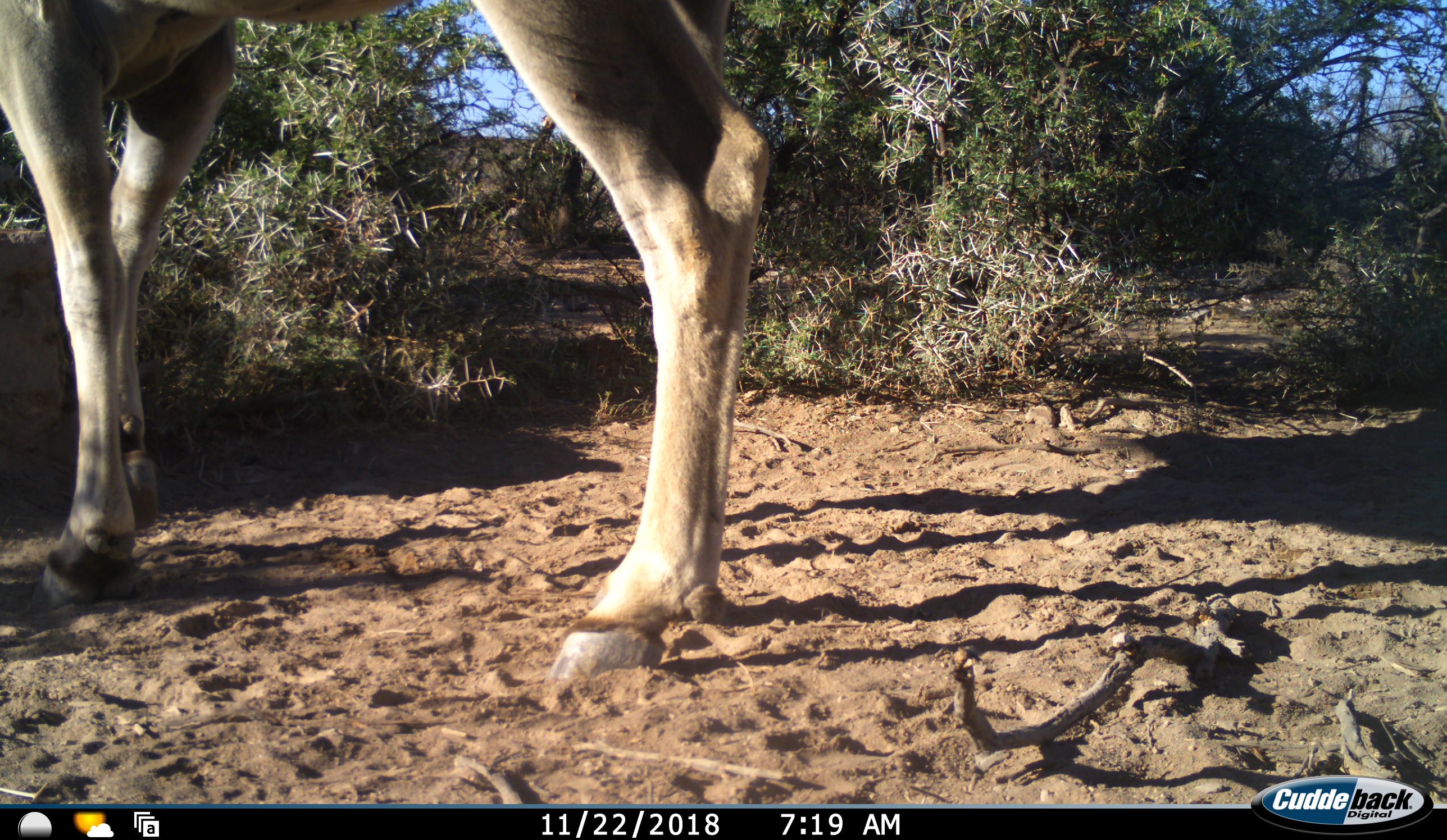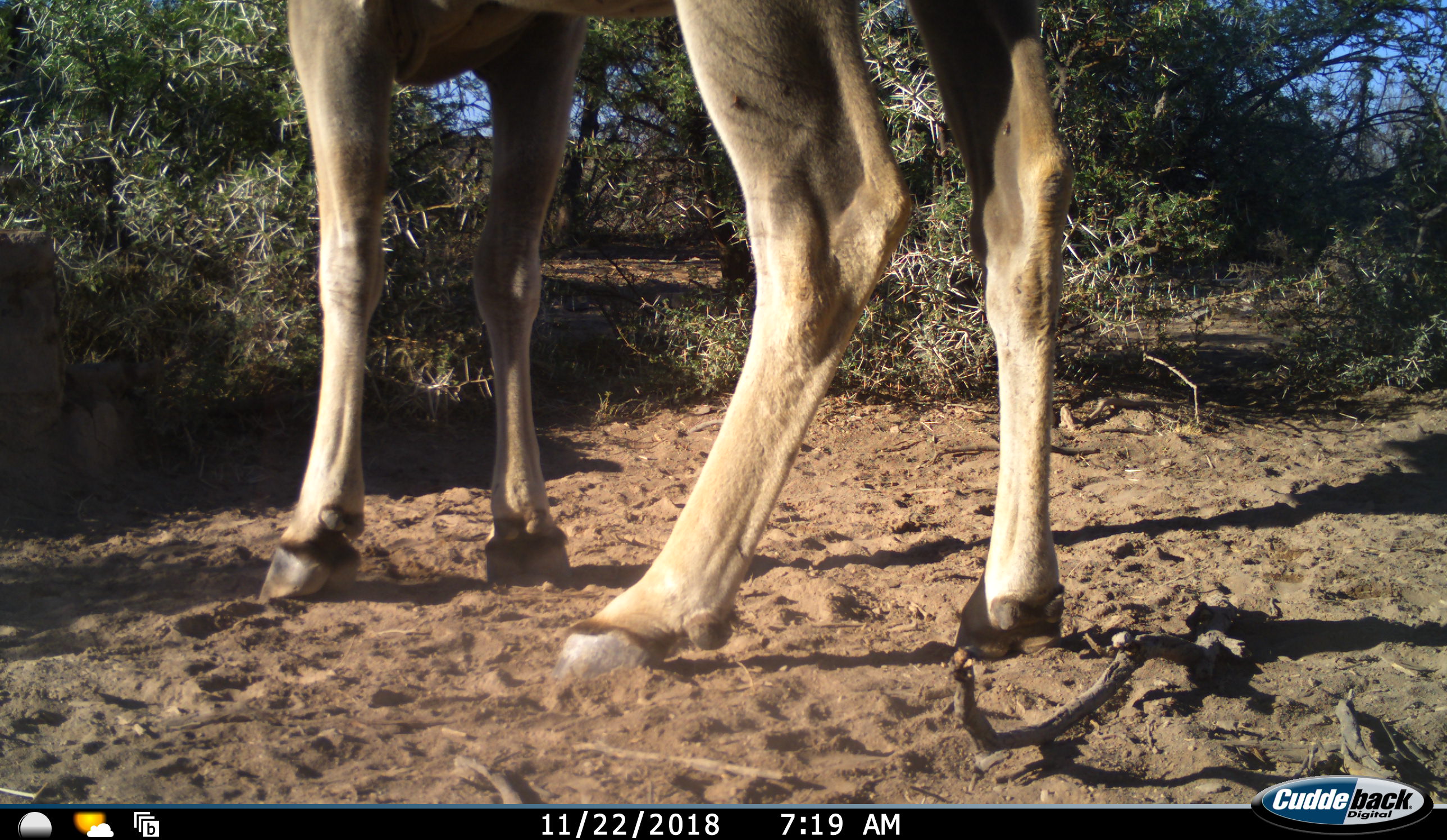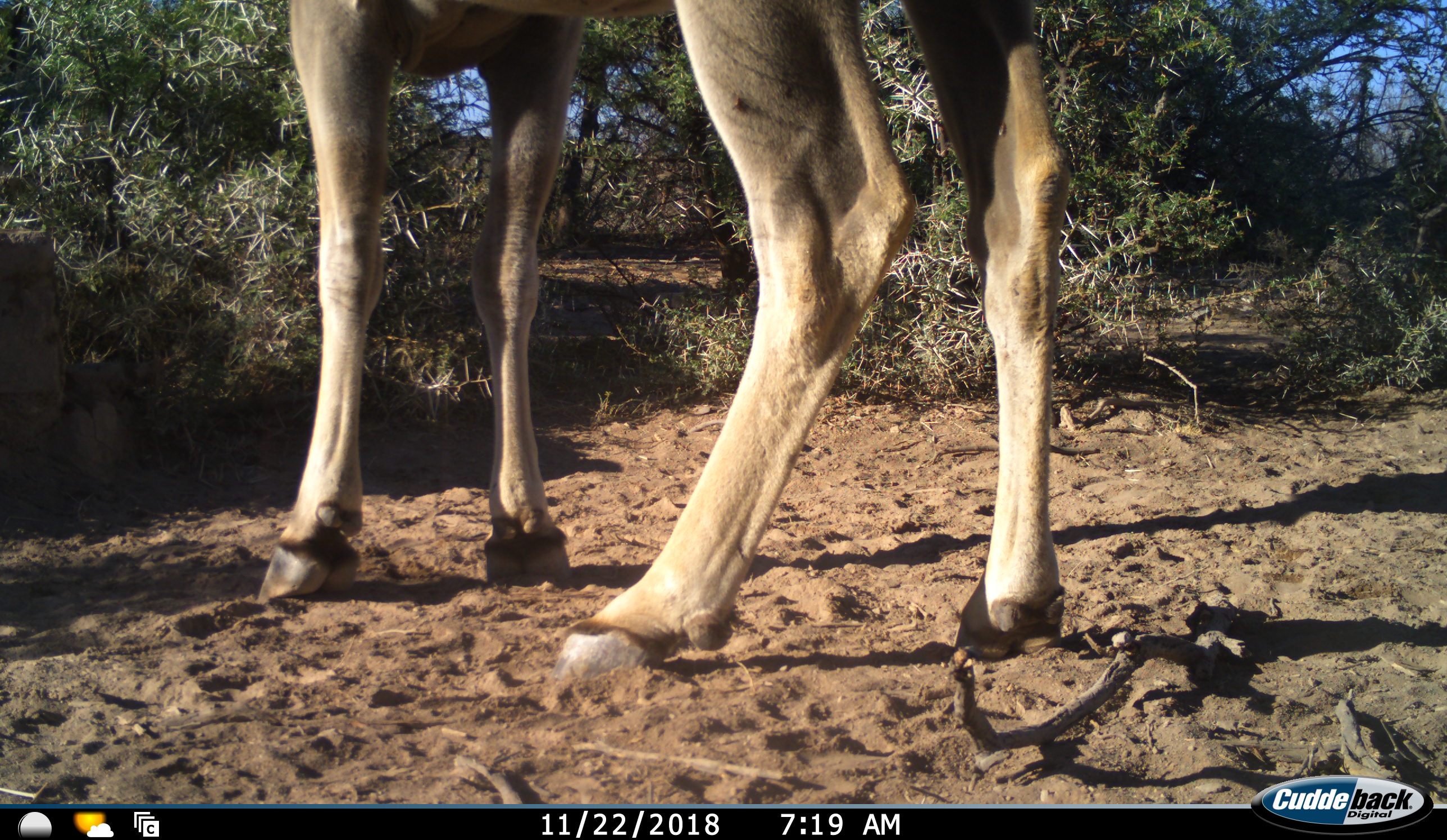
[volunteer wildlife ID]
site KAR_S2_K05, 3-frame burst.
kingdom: Animalia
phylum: Chordata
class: Mammalia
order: Artiodactyla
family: Bovidae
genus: Tragelaphus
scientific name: Tragelaphus oryx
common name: eland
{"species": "eland (Tragelaphus oryx)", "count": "1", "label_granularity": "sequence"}